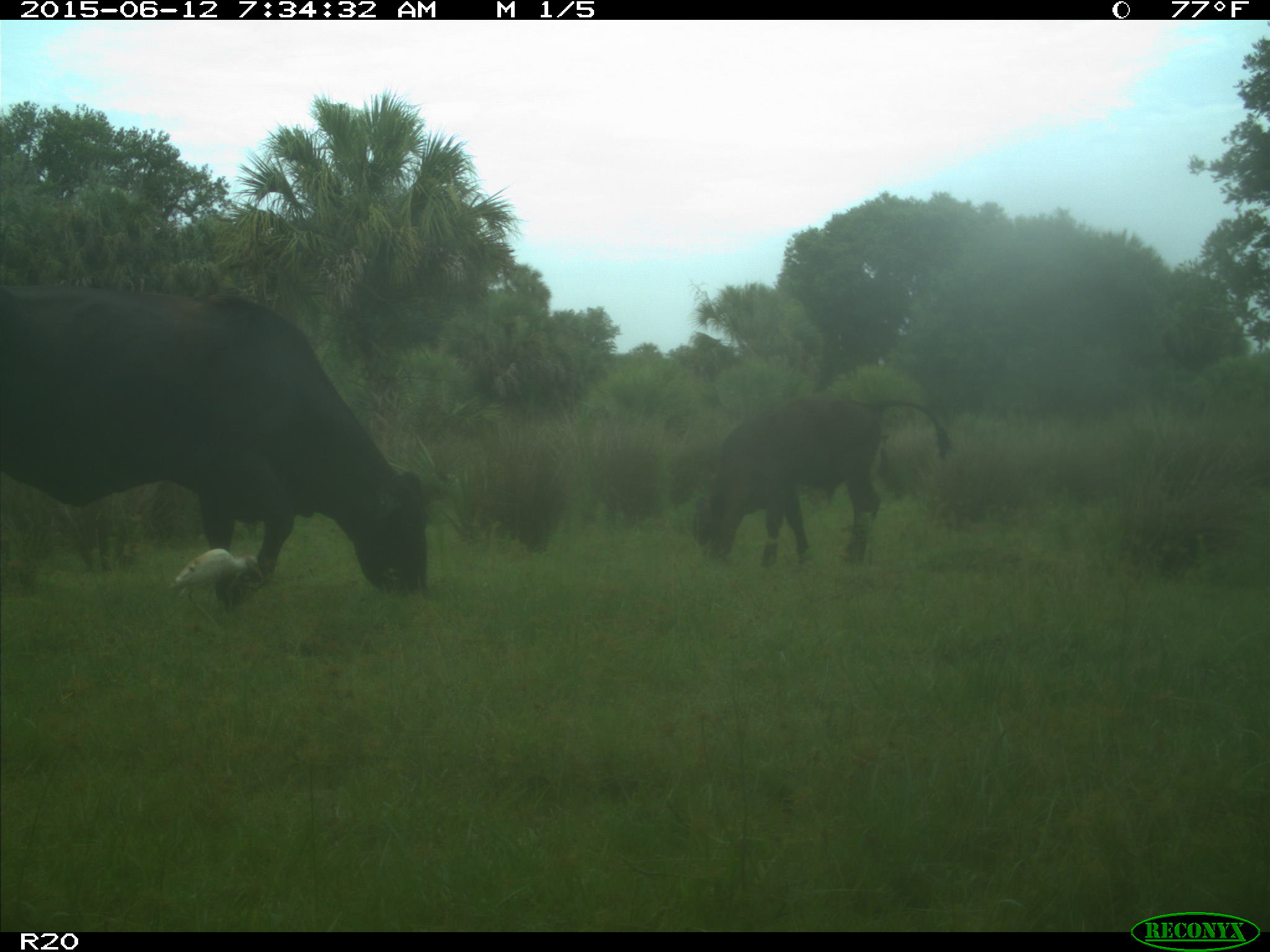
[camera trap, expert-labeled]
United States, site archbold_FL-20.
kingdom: Animalia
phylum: Chordata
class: Mammalia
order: Artiodactyla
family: Bovidae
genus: Bos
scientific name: Bos taurus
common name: domestic cow